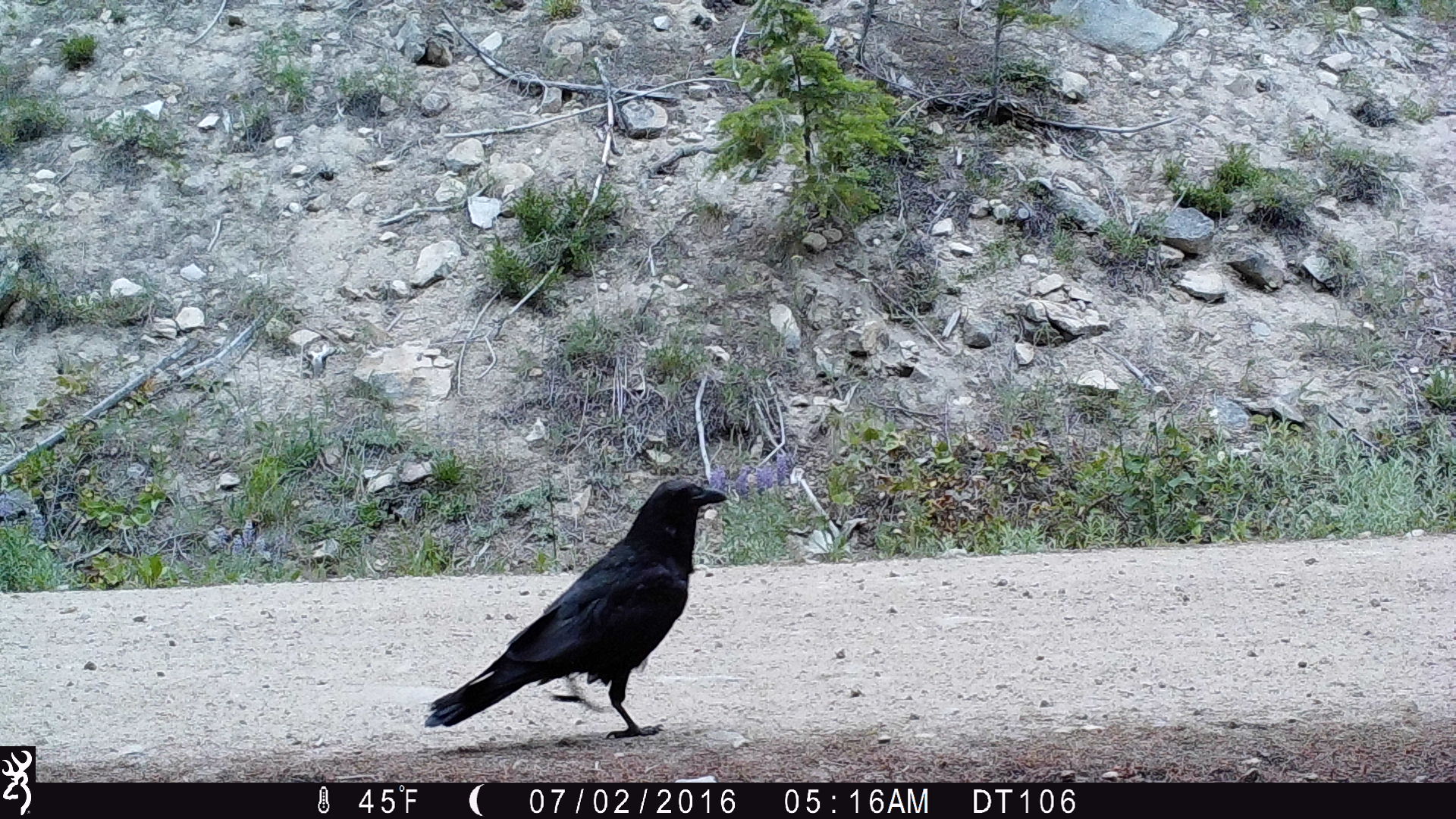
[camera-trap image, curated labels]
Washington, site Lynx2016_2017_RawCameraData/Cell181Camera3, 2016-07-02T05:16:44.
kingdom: Animalia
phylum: Chordata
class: Aves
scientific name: Aves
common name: birds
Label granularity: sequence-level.